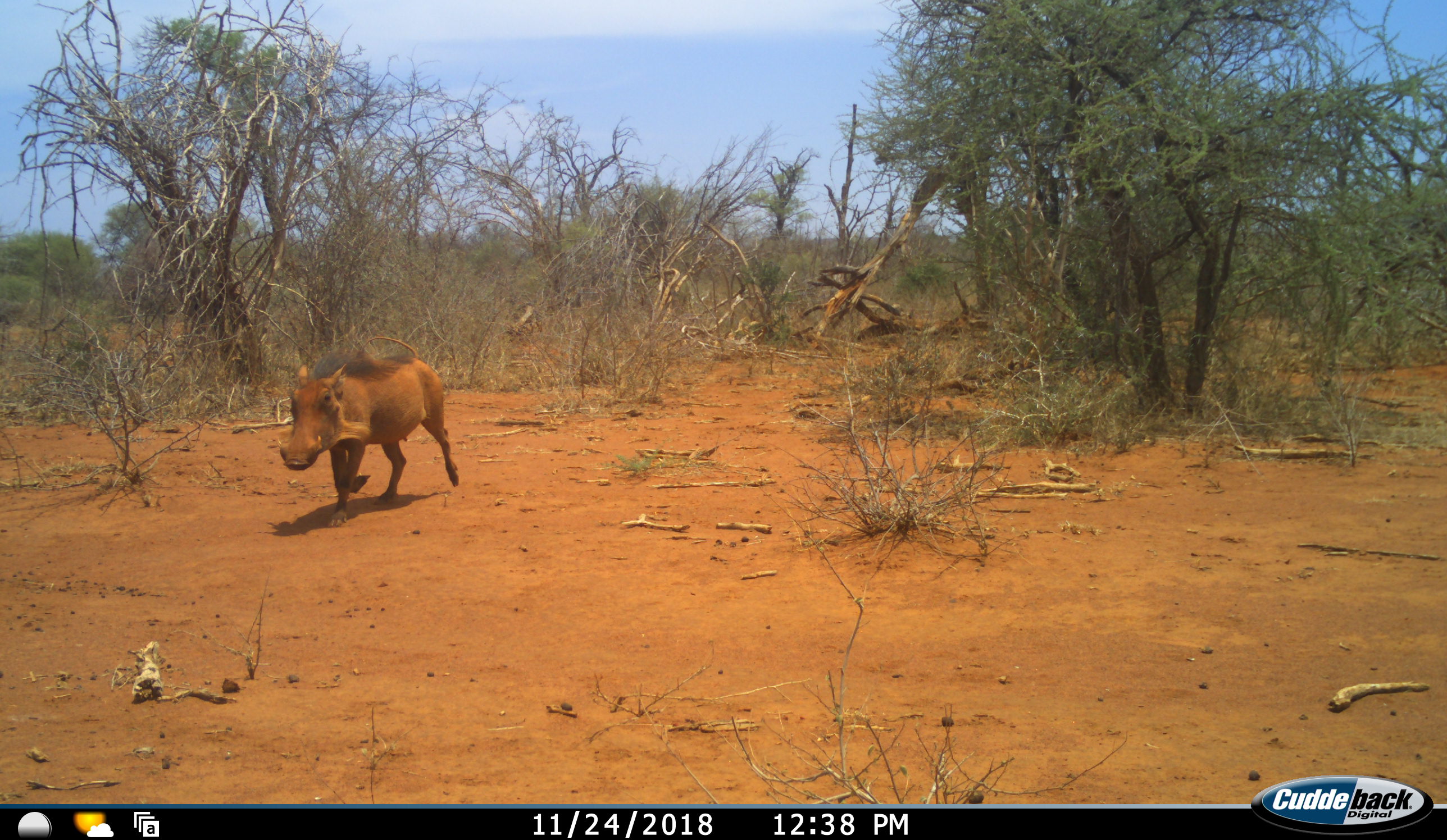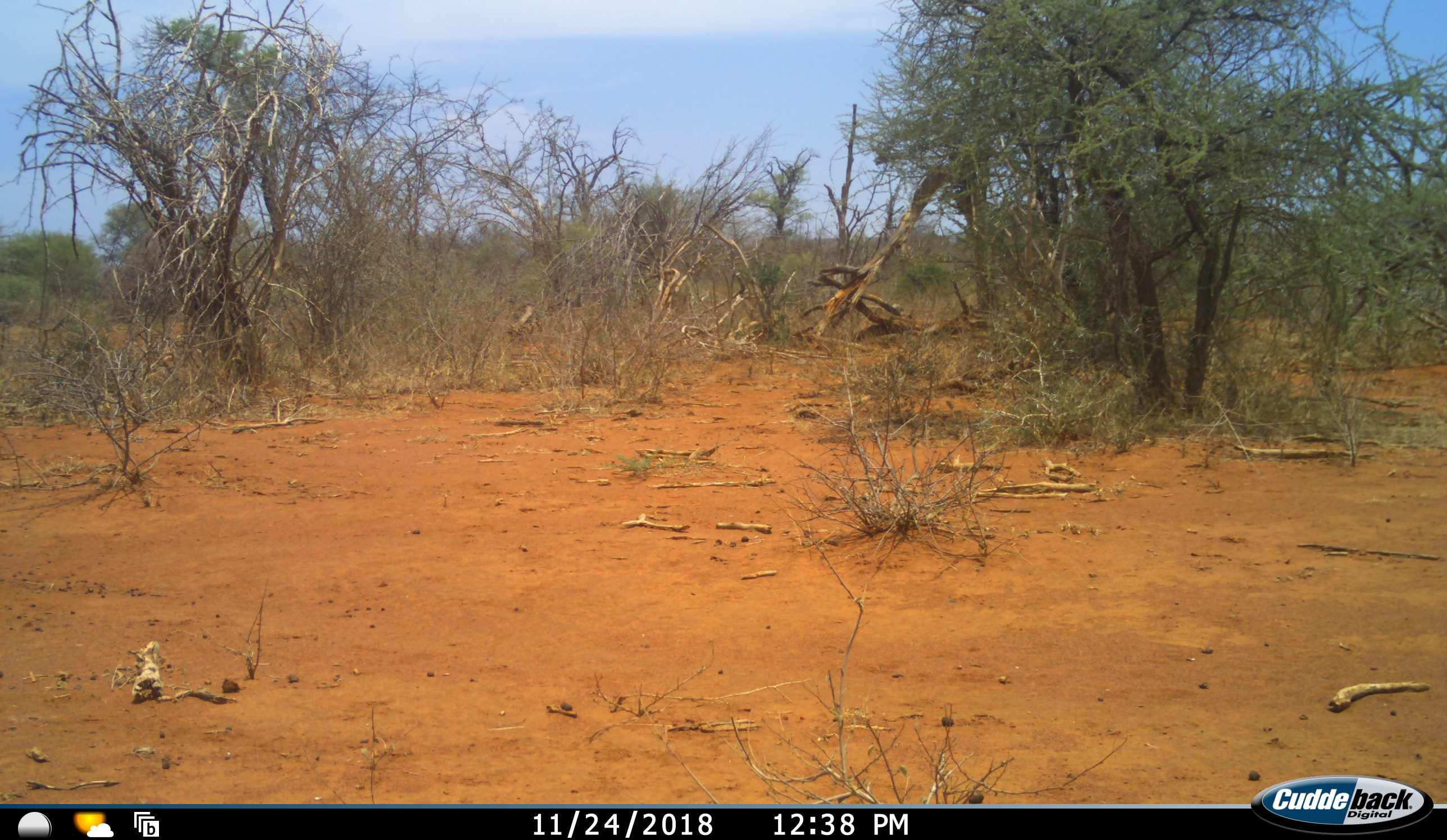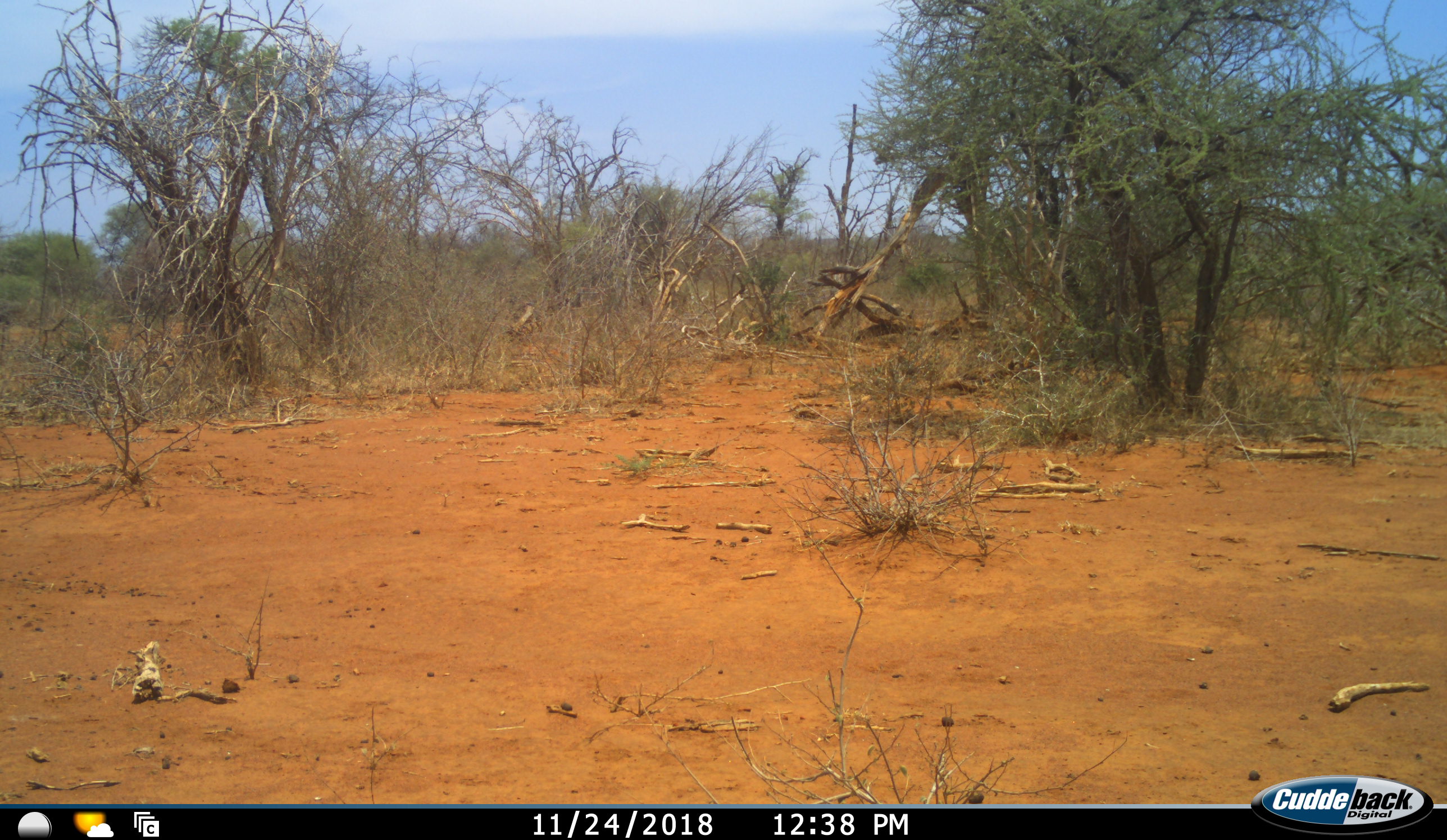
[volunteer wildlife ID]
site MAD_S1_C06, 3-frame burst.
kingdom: Animalia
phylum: Chordata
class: Mammalia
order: Artiodactyla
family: Suidae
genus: Phacochoerus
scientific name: Phacochoerus africanus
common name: warthog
Warthog (Phacochoerus africanus), count 1. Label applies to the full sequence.